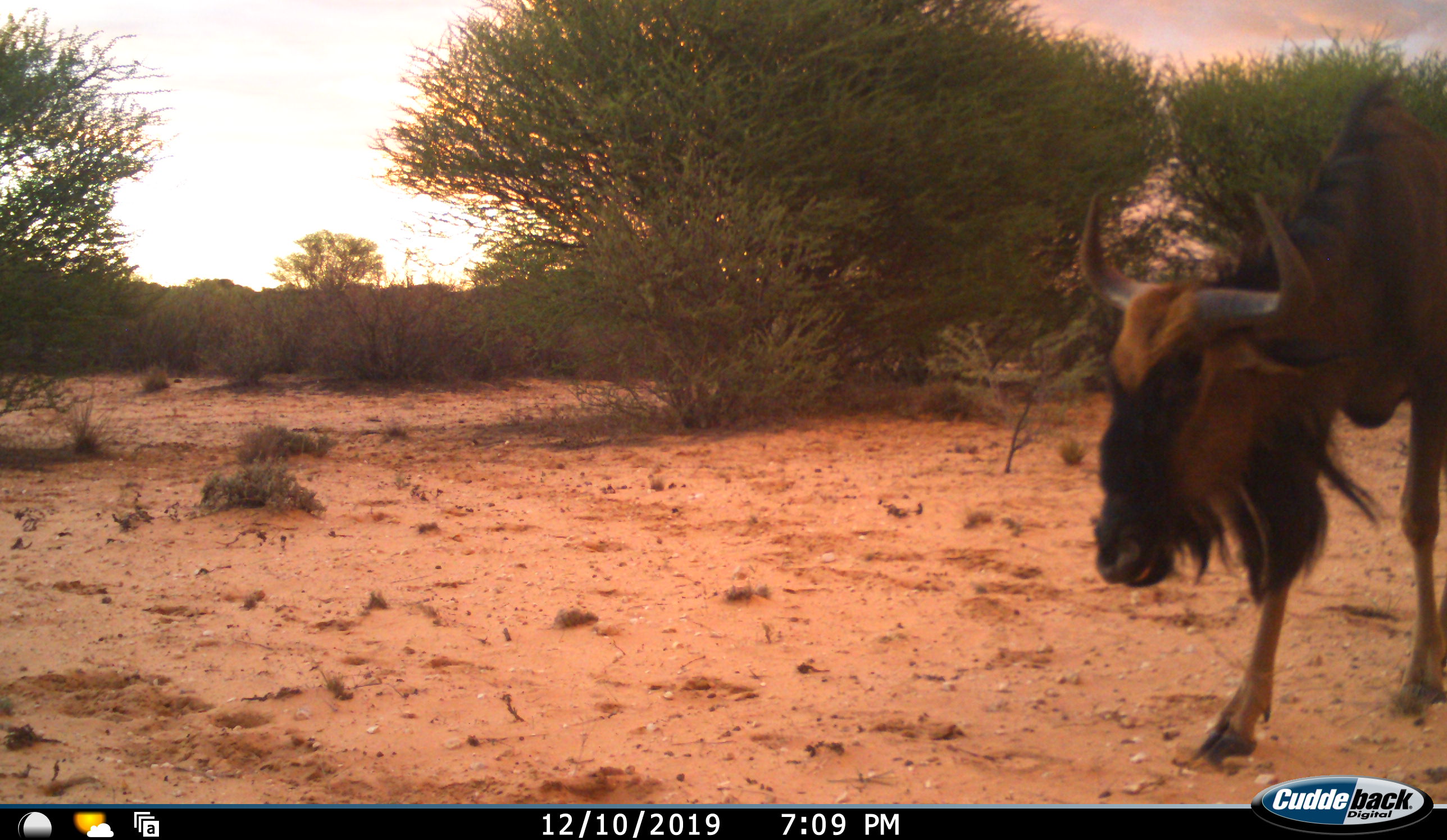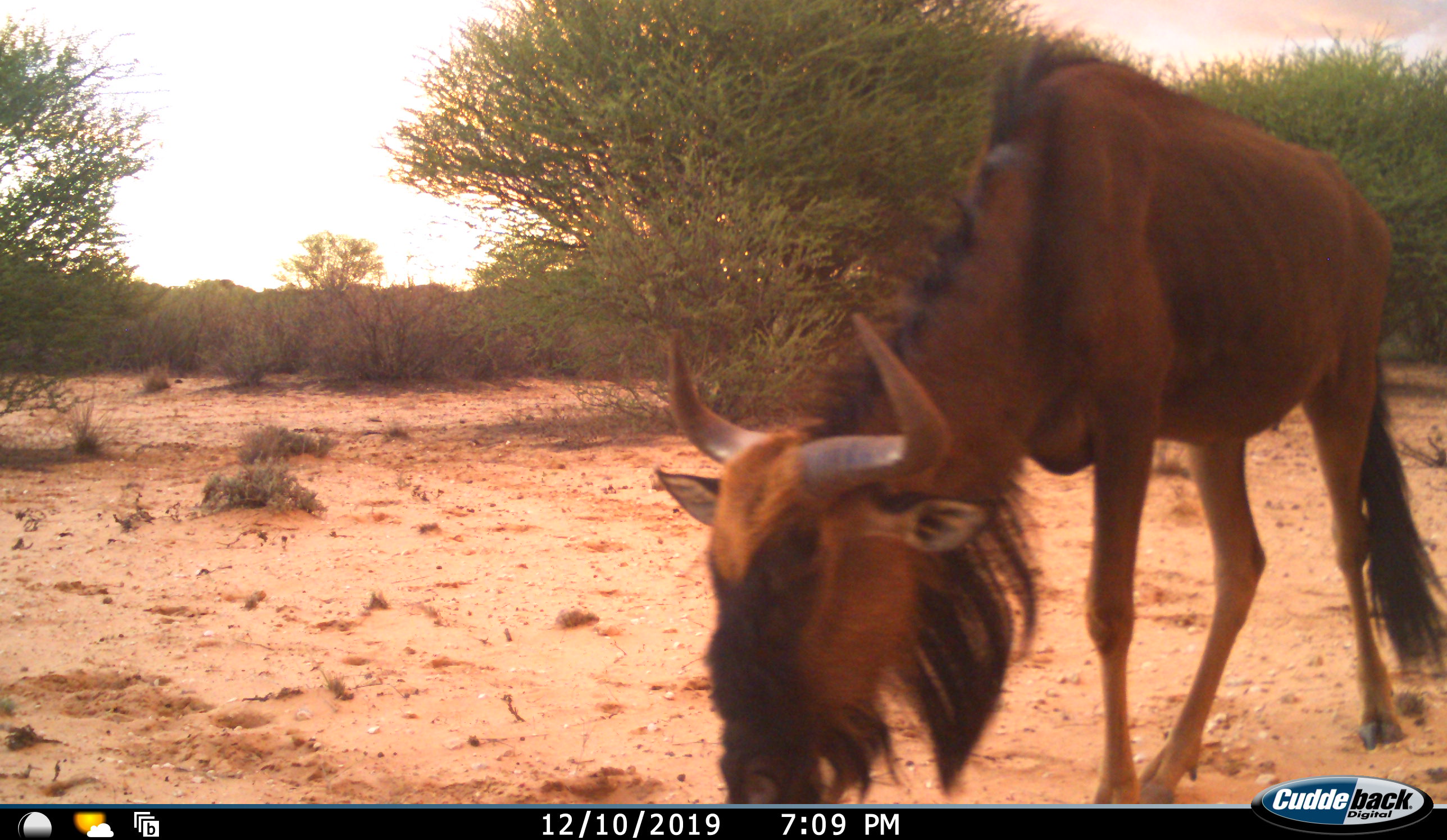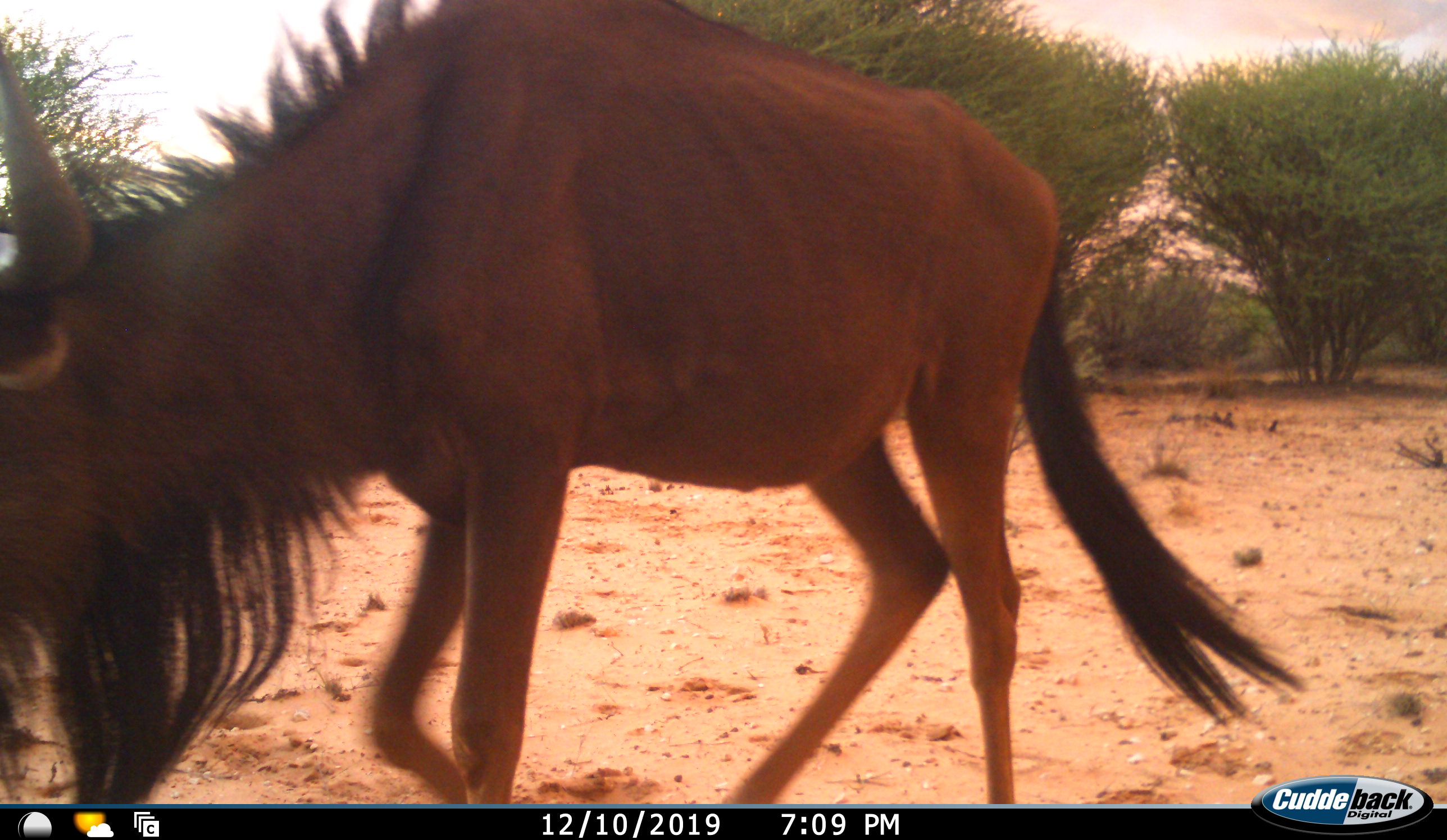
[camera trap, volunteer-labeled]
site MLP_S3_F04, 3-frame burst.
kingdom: Animalia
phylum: Chordata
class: Mammalia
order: Artiodactyla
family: Bovidae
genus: Connochaetes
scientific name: Connochaetes taurinus taurinus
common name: blue wildebeest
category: wildebeestblue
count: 1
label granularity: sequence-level